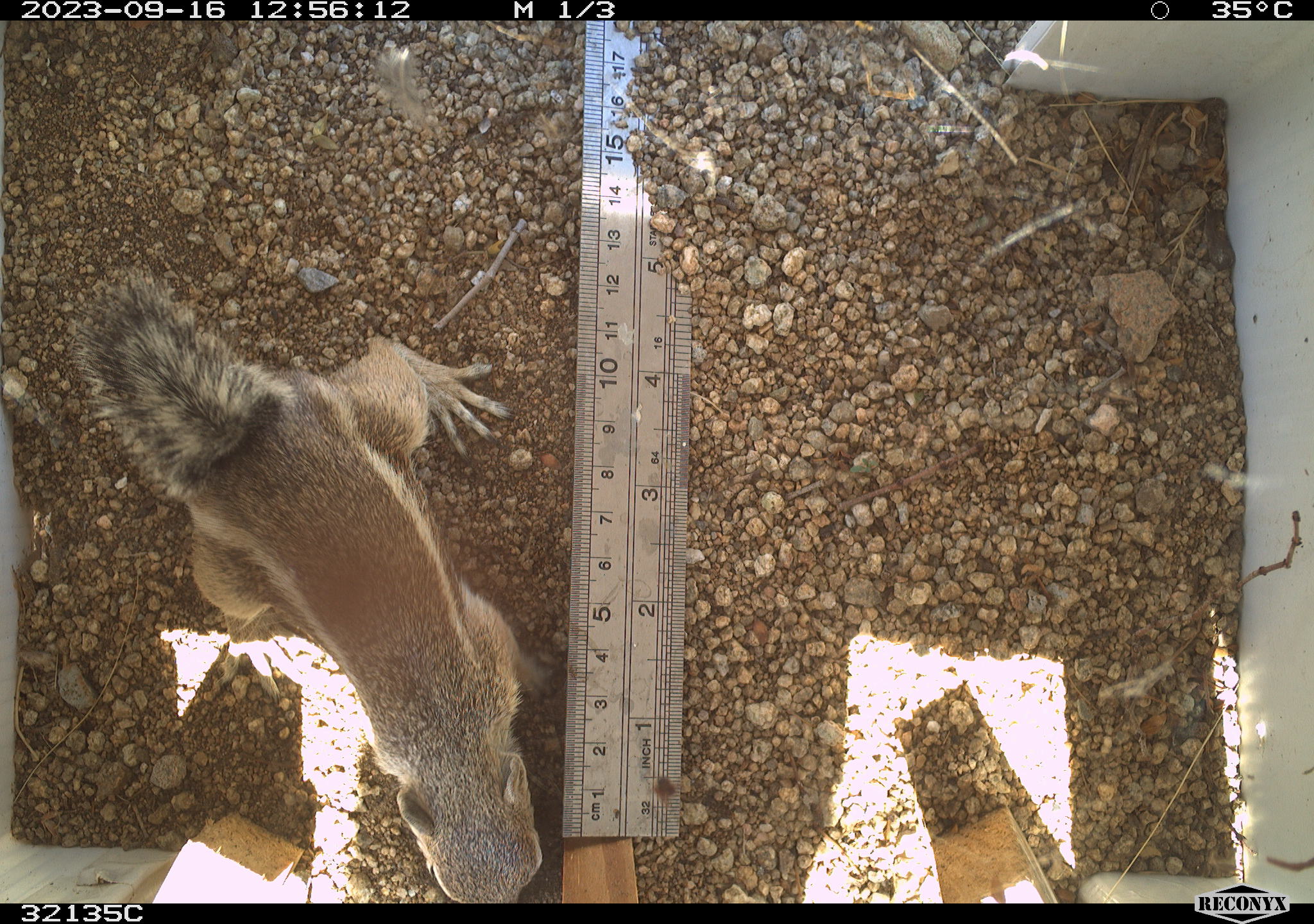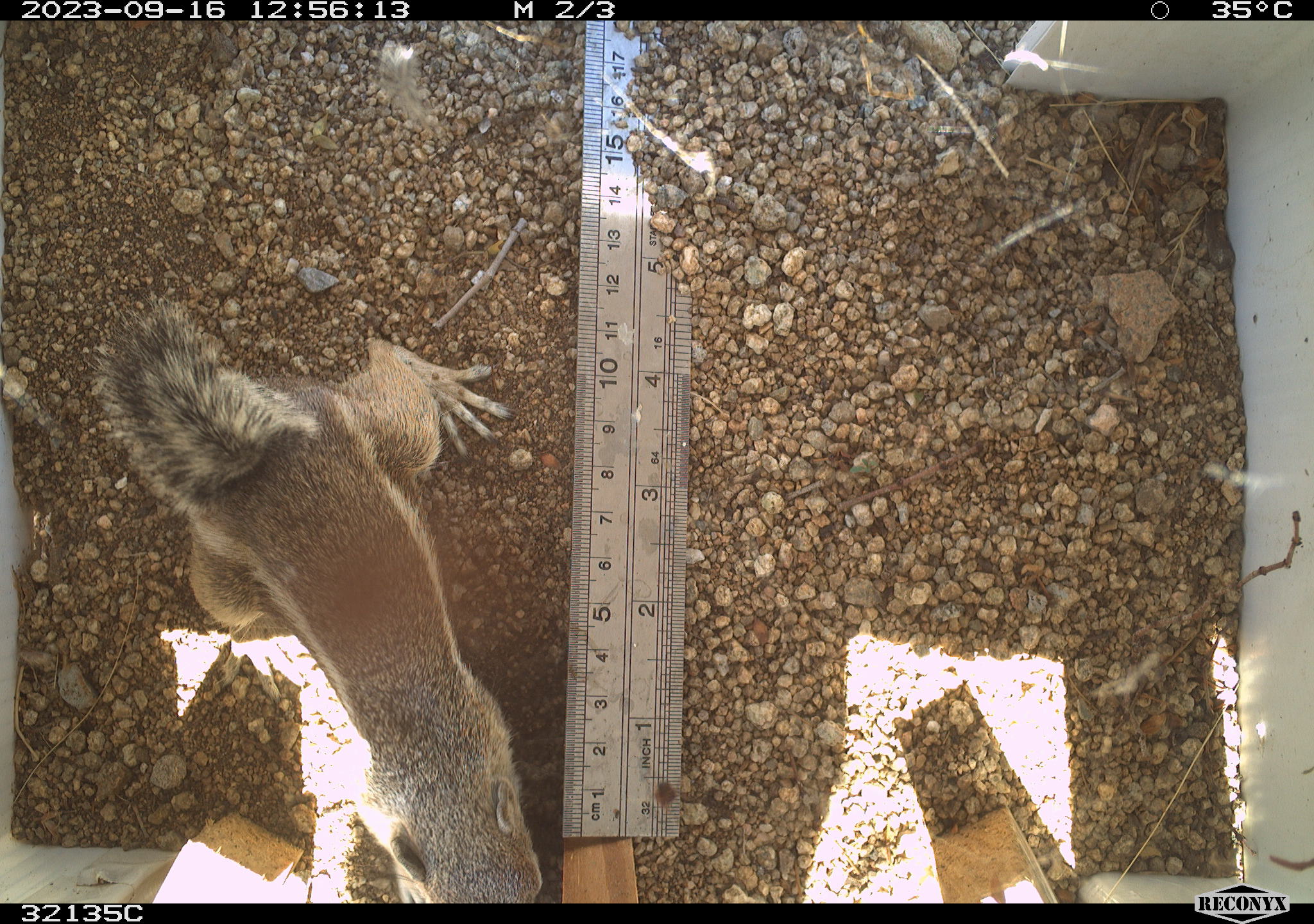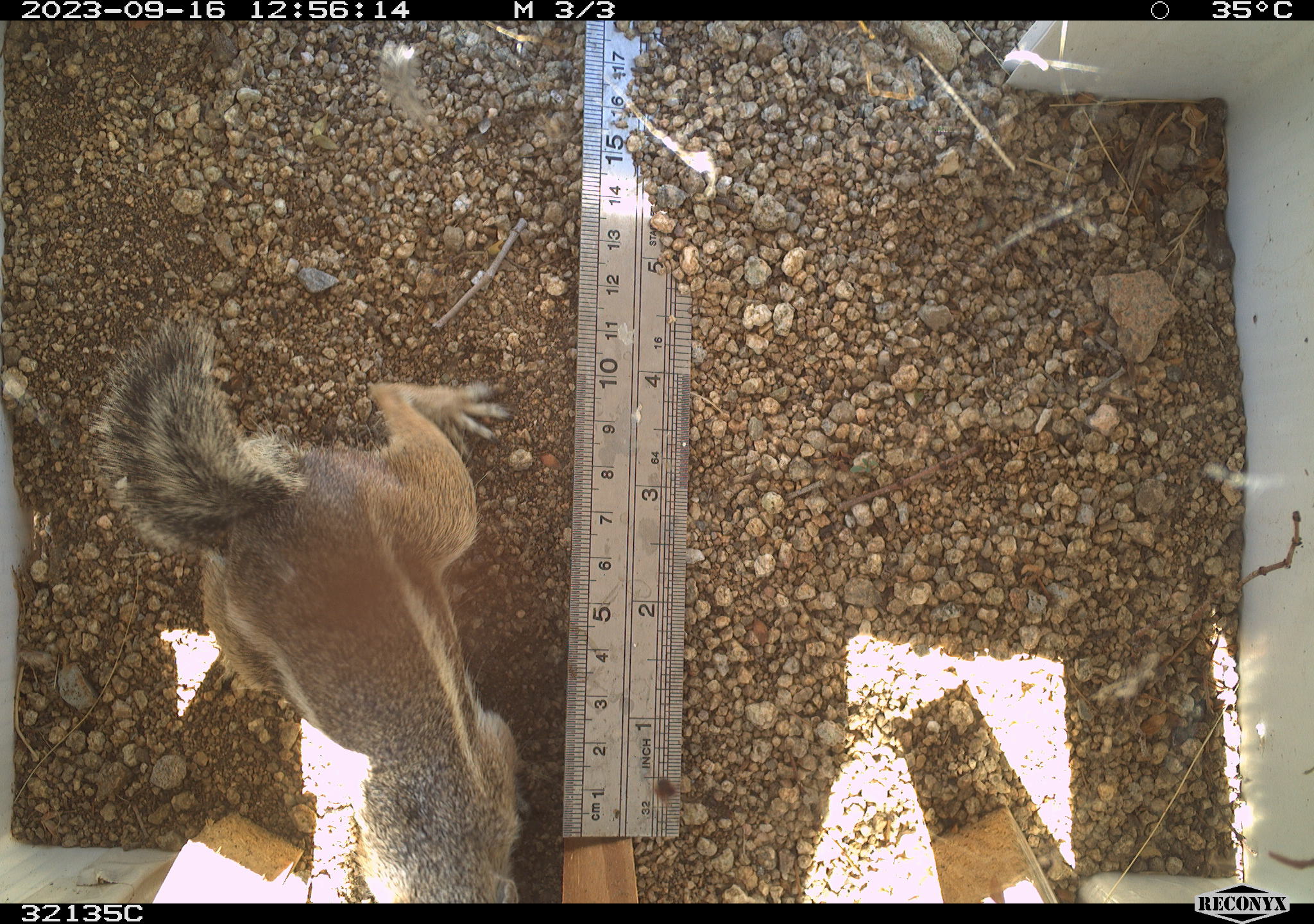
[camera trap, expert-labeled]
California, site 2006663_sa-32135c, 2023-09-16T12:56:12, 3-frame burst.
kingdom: Animalia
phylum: Chordata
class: Mammalia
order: Rodentia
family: Sciuridae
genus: Ammospermophilus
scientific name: Ammospermophilus leucurus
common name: white-tailed antelope squirrel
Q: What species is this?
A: White-tailed antelope squirrel (Ammospermophilus leucurus).